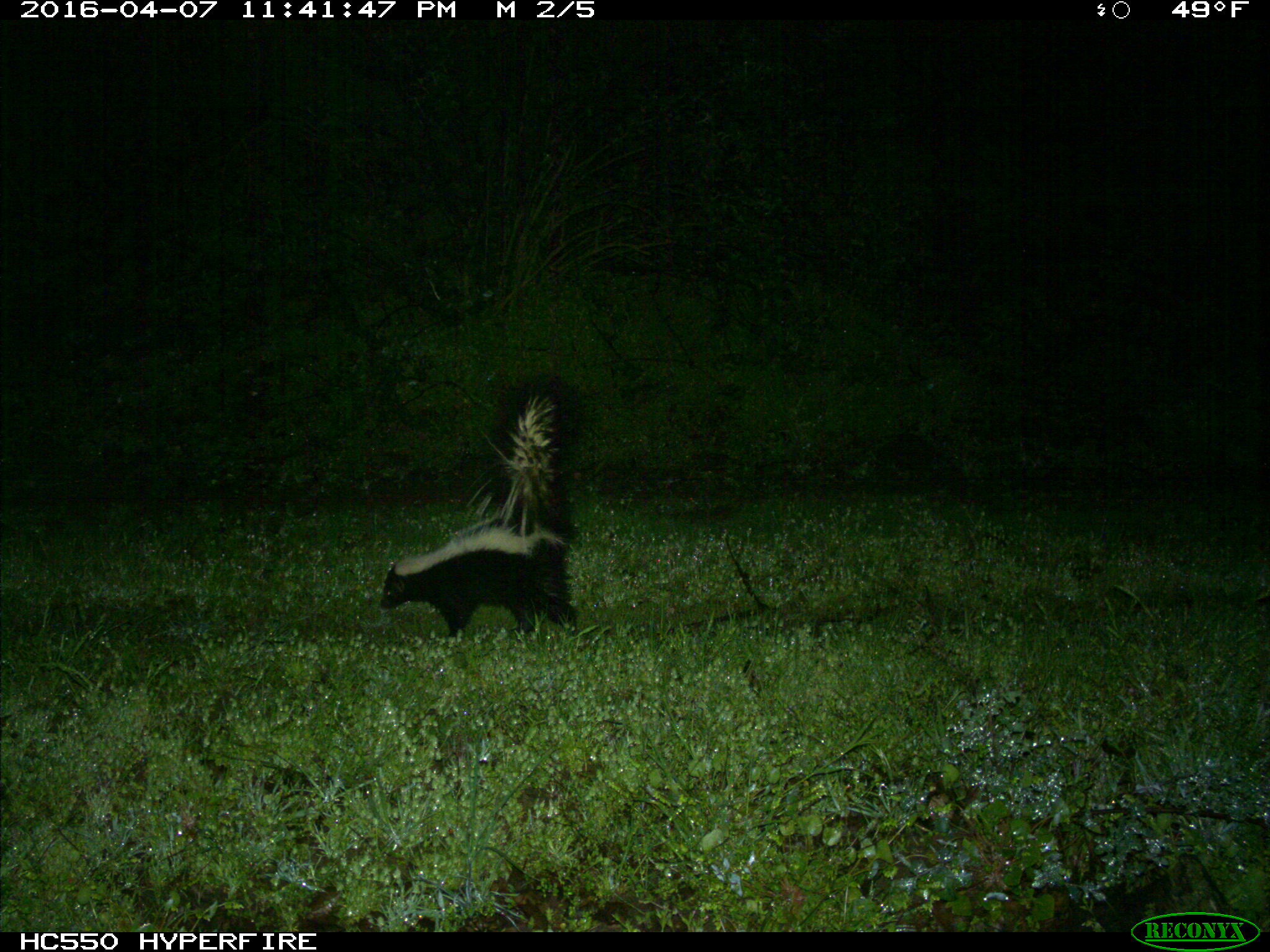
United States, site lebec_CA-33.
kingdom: Animalia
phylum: Chordata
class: Mammalia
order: Carnivora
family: Mephitidae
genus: Mephitis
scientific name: Mephitis mephitis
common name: striped skunk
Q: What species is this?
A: Mephitis mephitis (striped skunk).